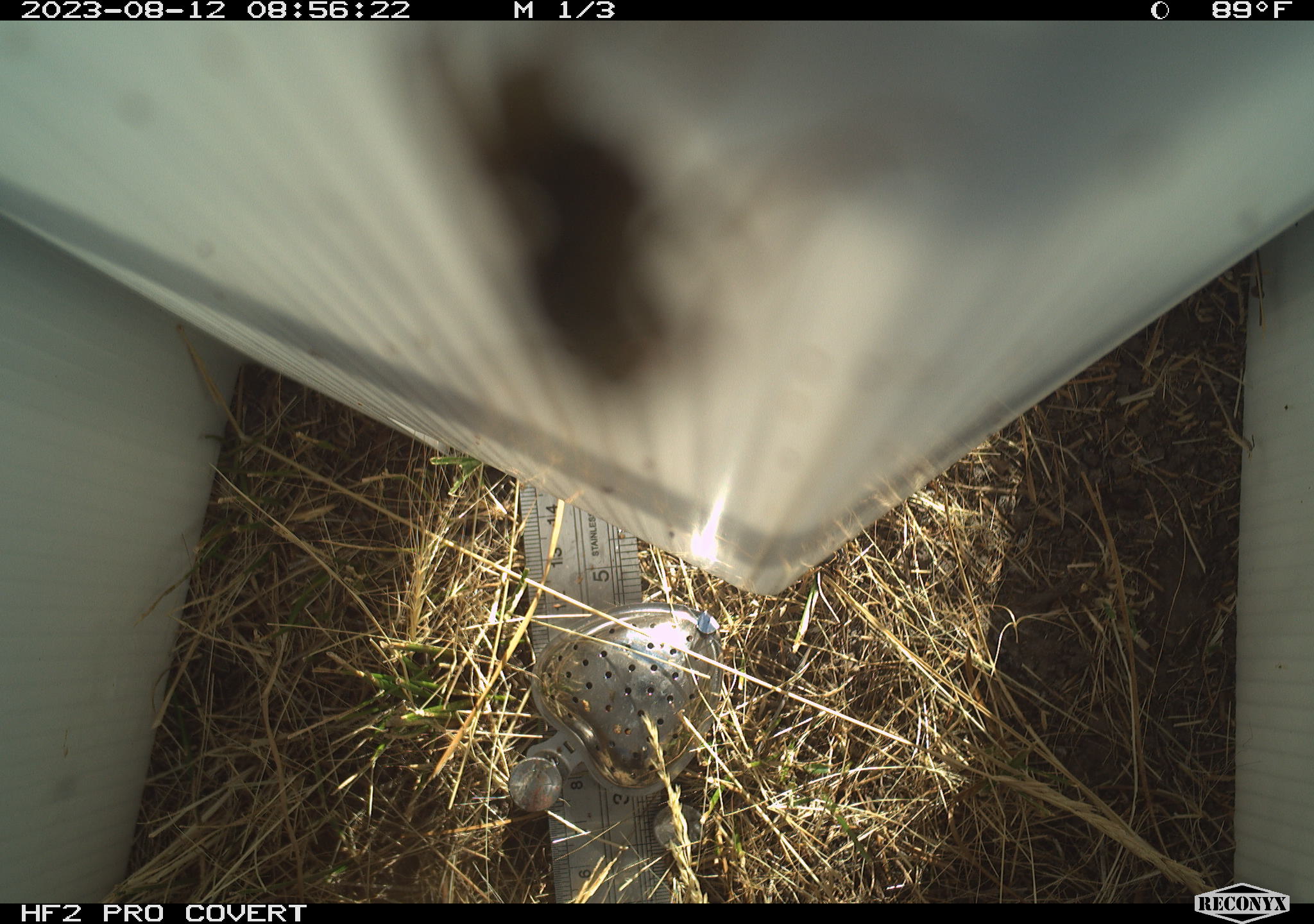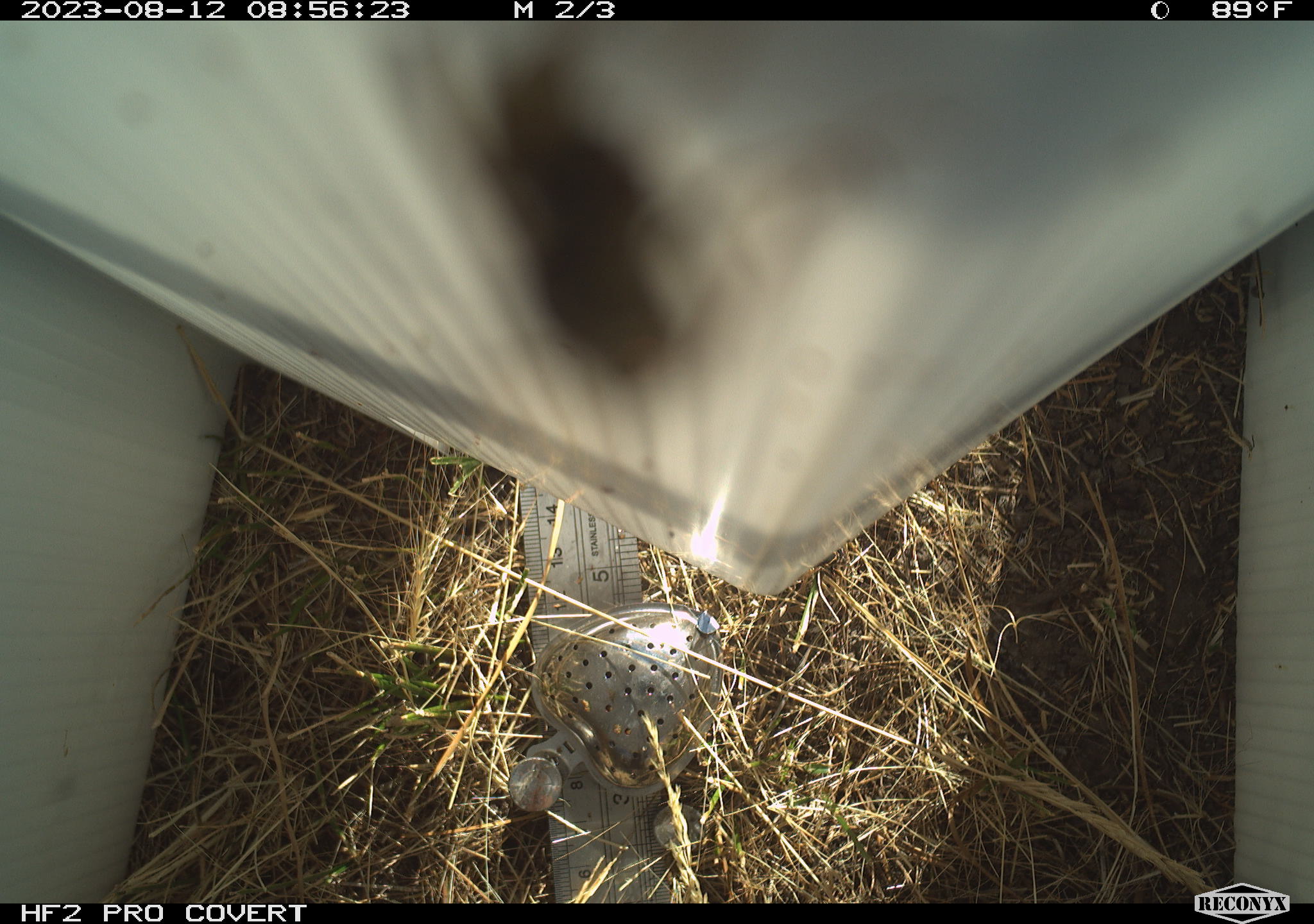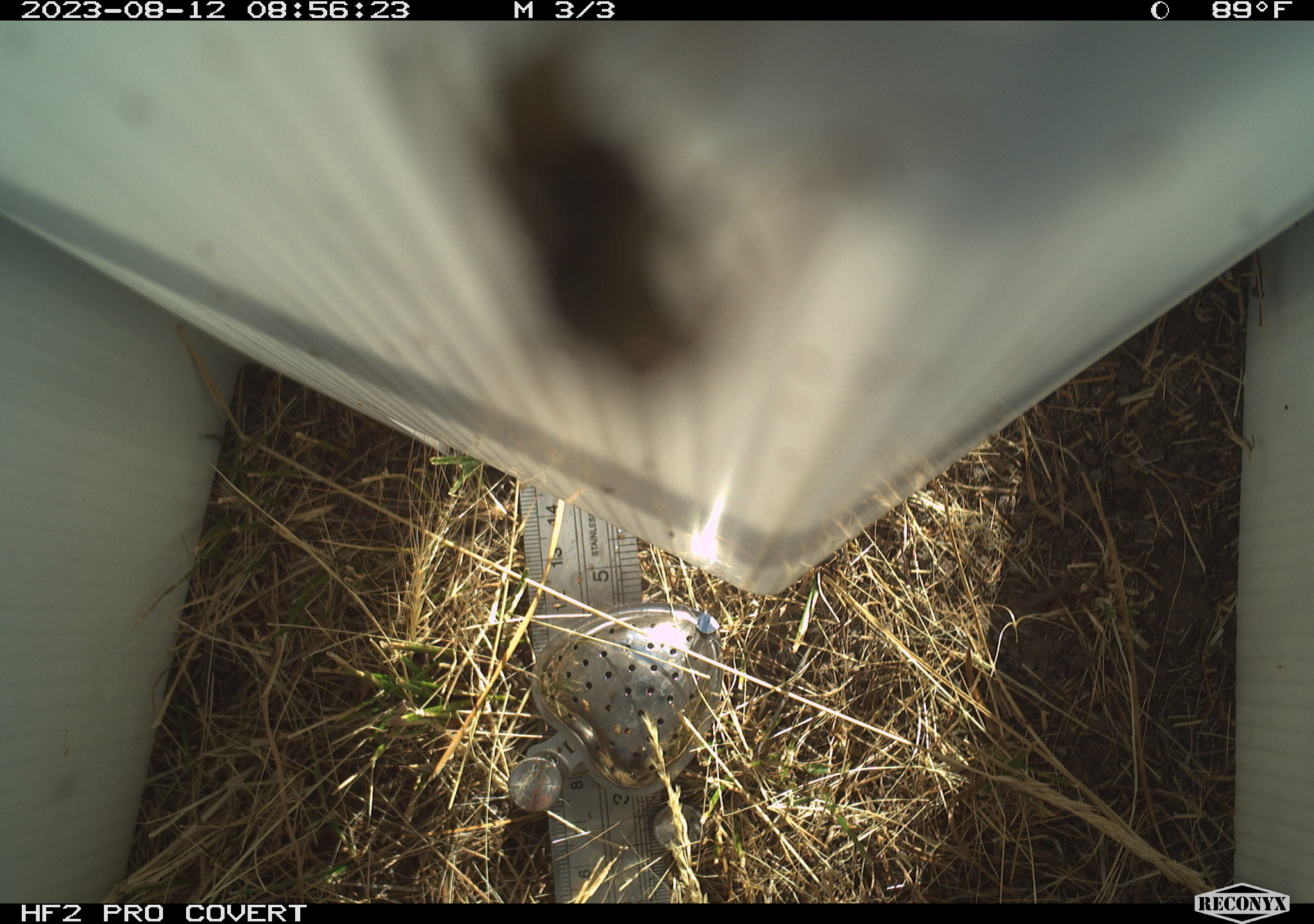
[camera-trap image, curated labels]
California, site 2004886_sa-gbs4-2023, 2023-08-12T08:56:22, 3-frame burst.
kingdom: Animalia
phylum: Arthropoda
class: Insecta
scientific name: Insecta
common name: insect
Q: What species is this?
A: Insect (Insecta).